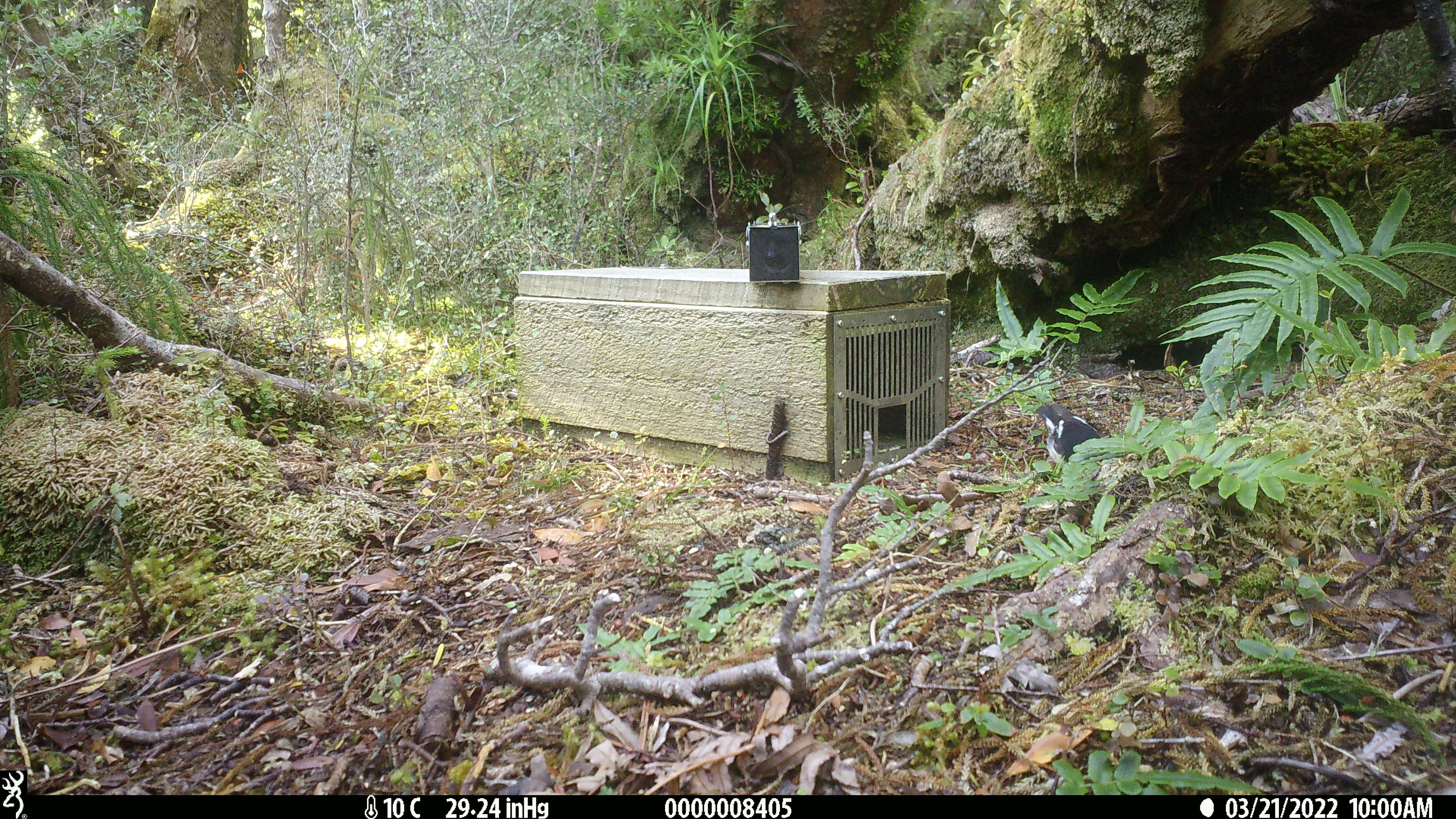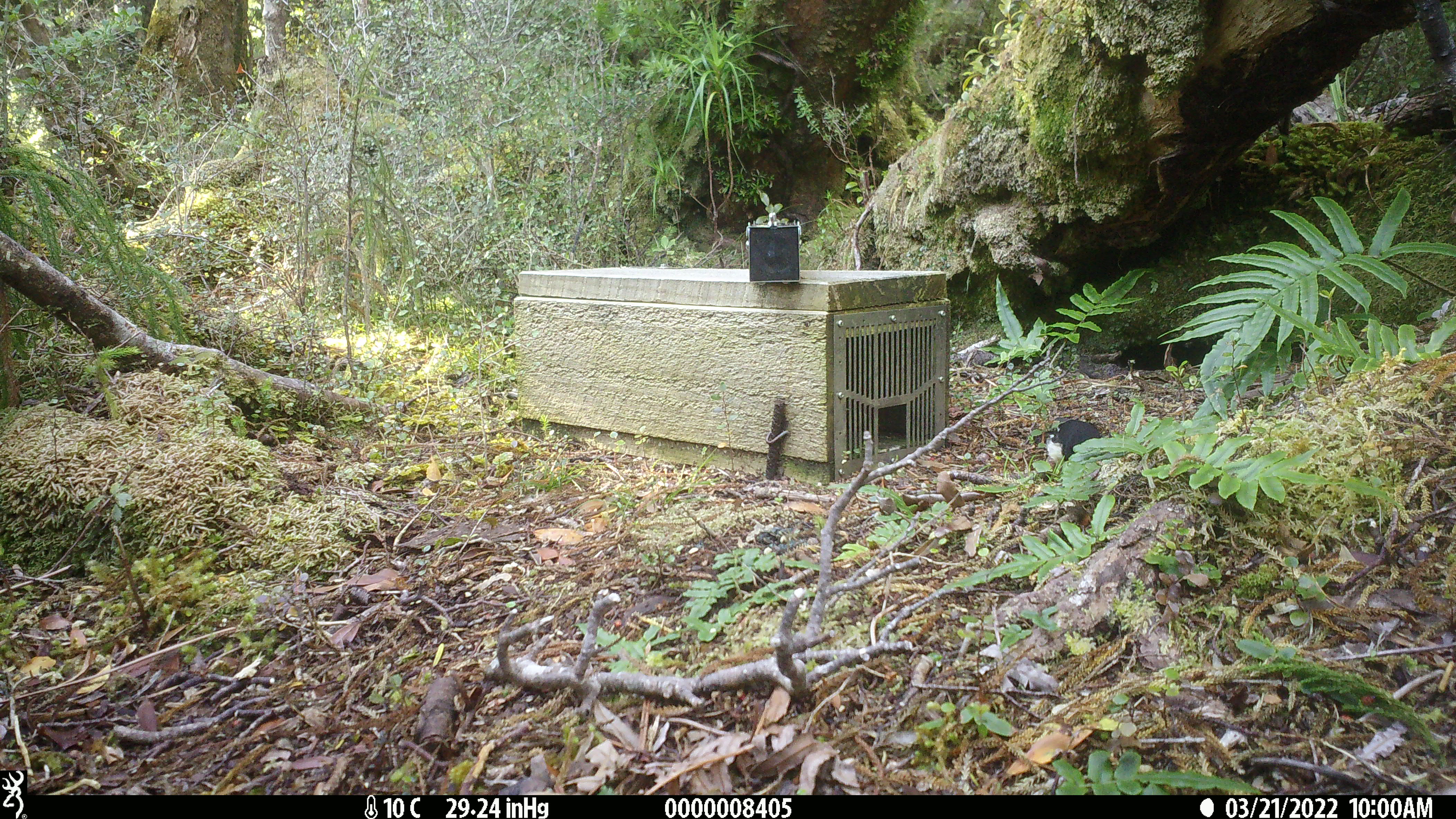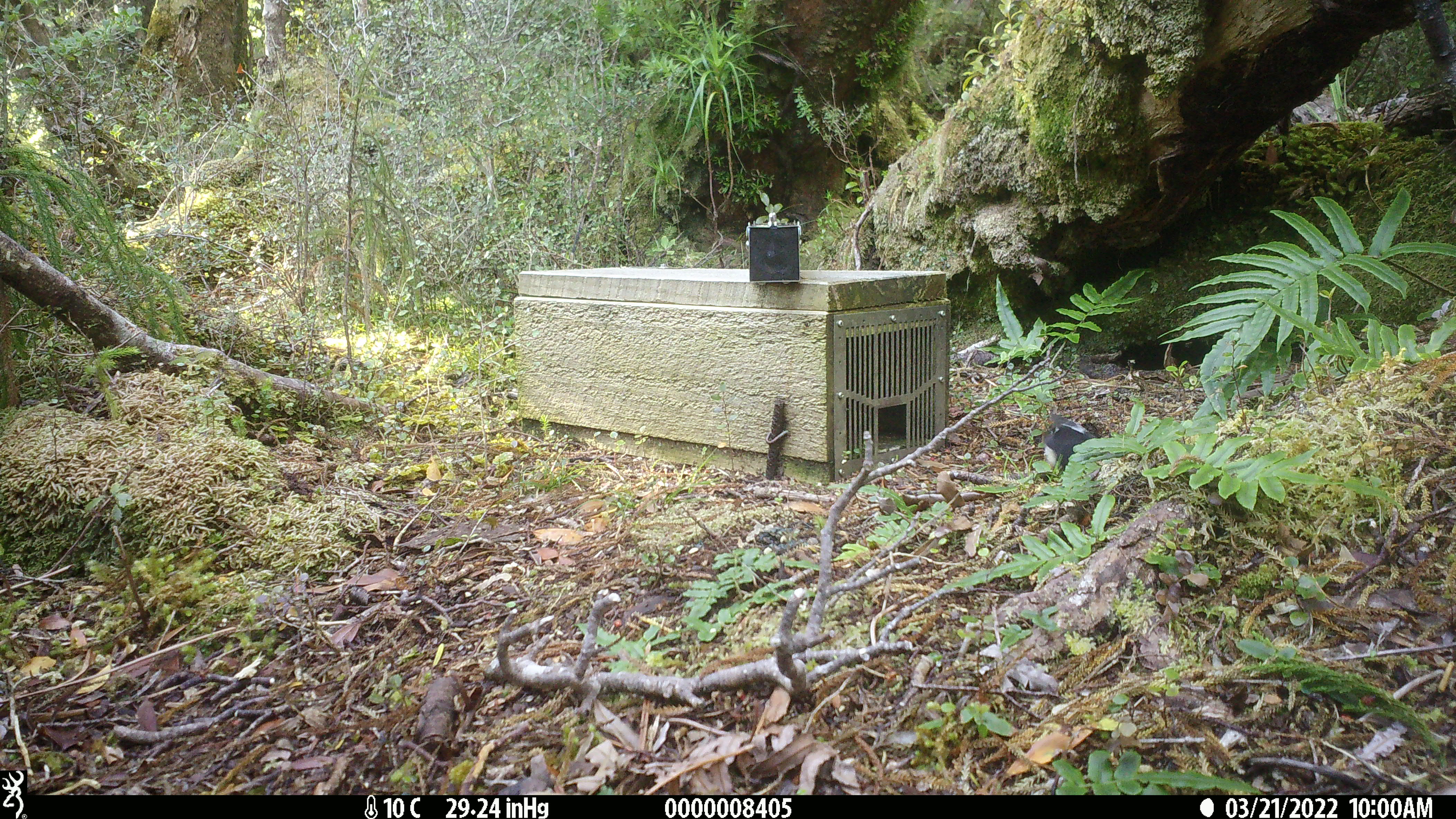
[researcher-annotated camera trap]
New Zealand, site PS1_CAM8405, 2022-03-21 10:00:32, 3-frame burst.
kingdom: Animalia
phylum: Chordata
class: Aves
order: Passeriformes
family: Petroicidae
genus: Petroica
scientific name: Petroica macrocephala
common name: tomtit